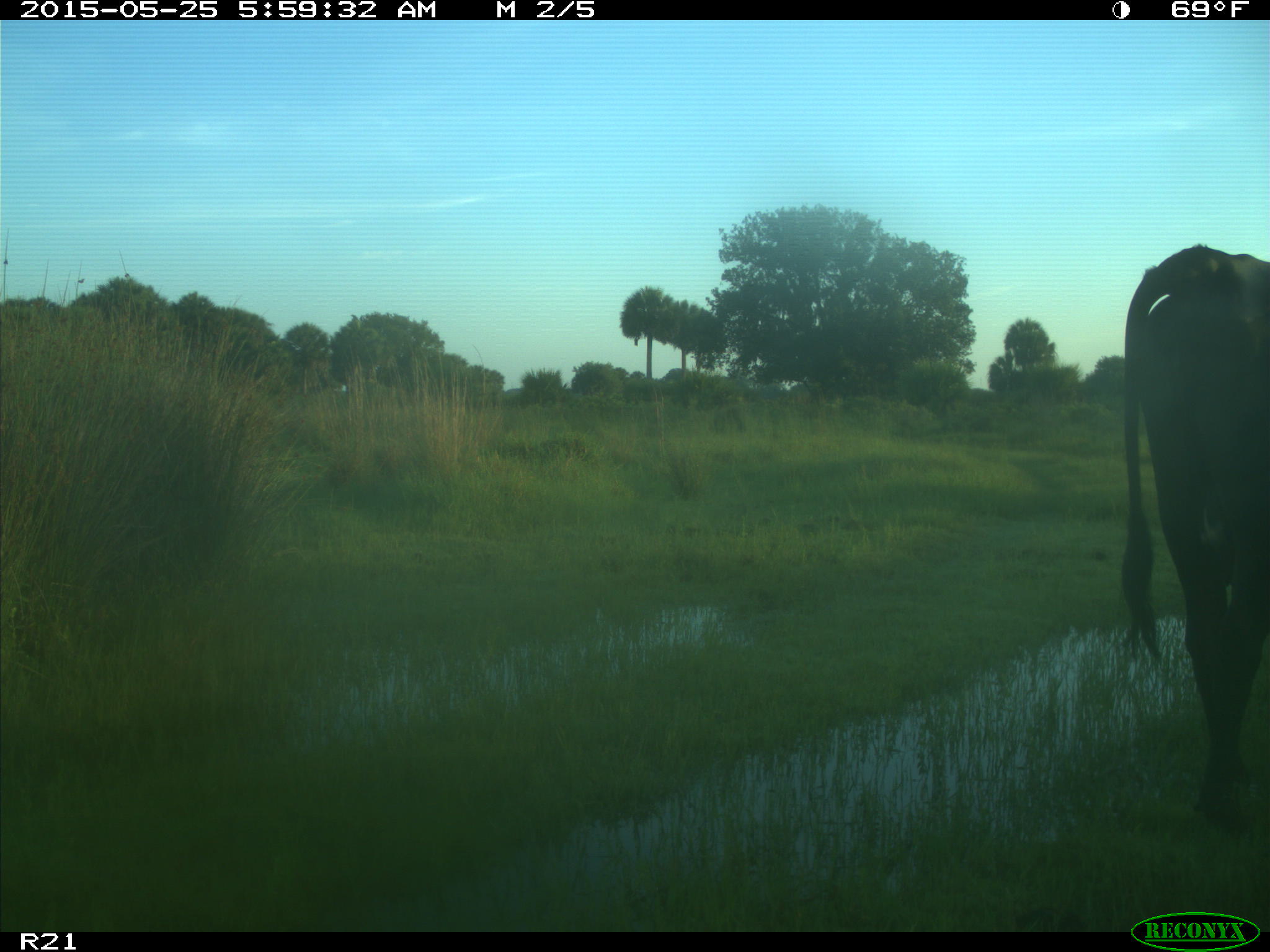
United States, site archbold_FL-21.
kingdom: Animalia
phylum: Chordata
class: Mammalia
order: Artiodactyla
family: Bovidae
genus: Bos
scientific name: Bos taurus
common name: domestic cow